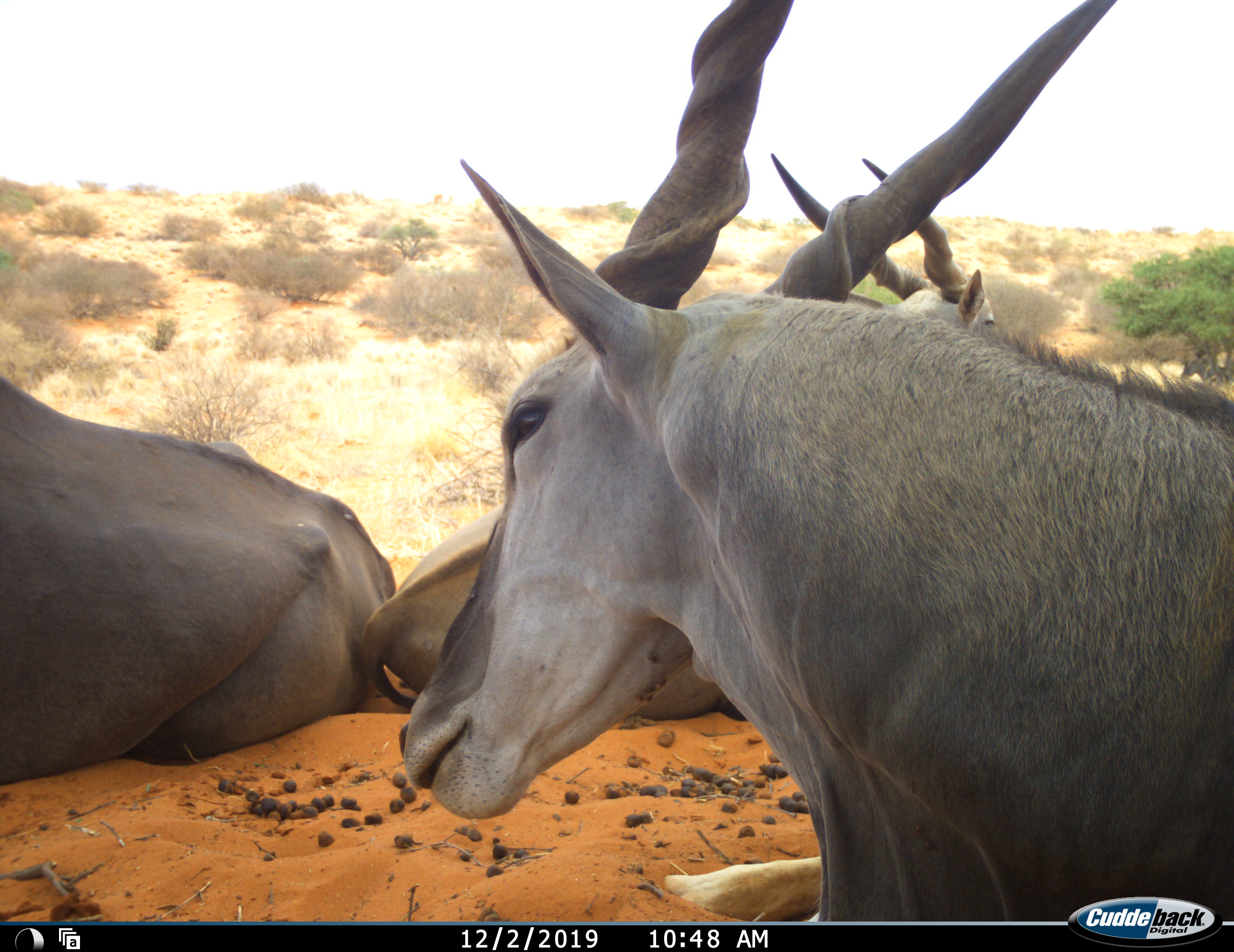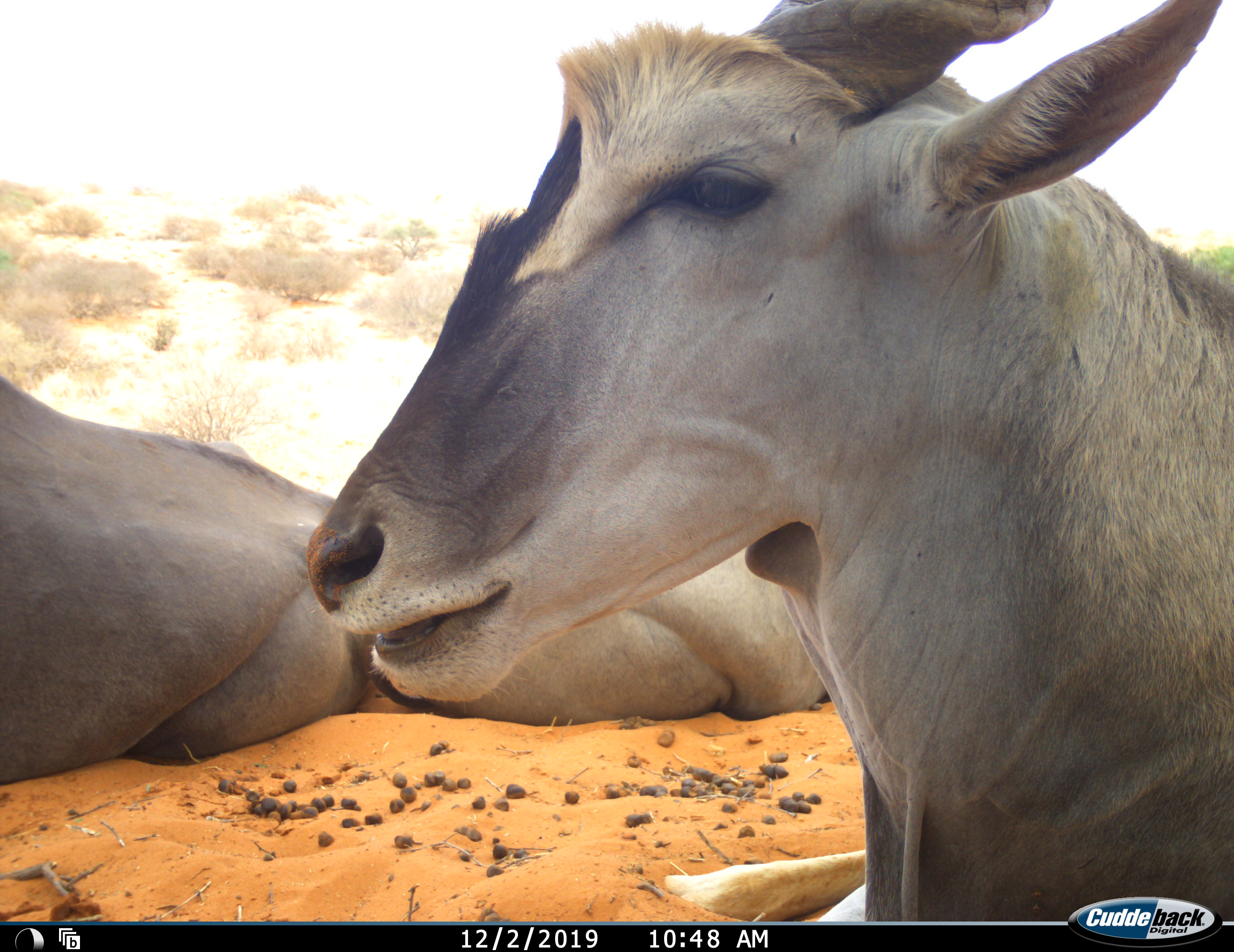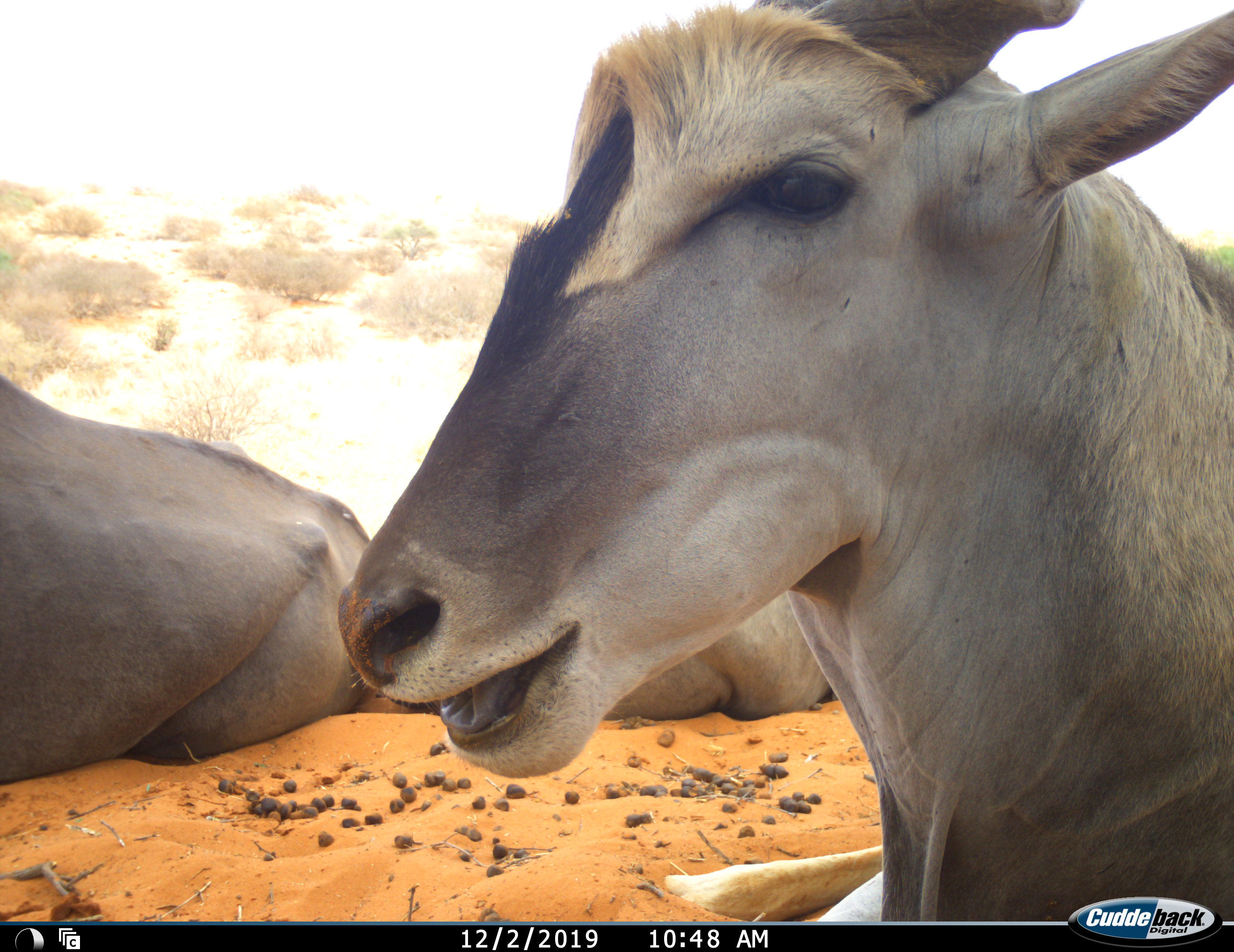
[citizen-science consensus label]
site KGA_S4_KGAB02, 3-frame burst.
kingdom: Animalia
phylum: Chordata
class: Mammalia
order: Artiodactyla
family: Bovidae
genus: Tragelaphus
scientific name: Tragelaphus oryx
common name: eland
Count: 3.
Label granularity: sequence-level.